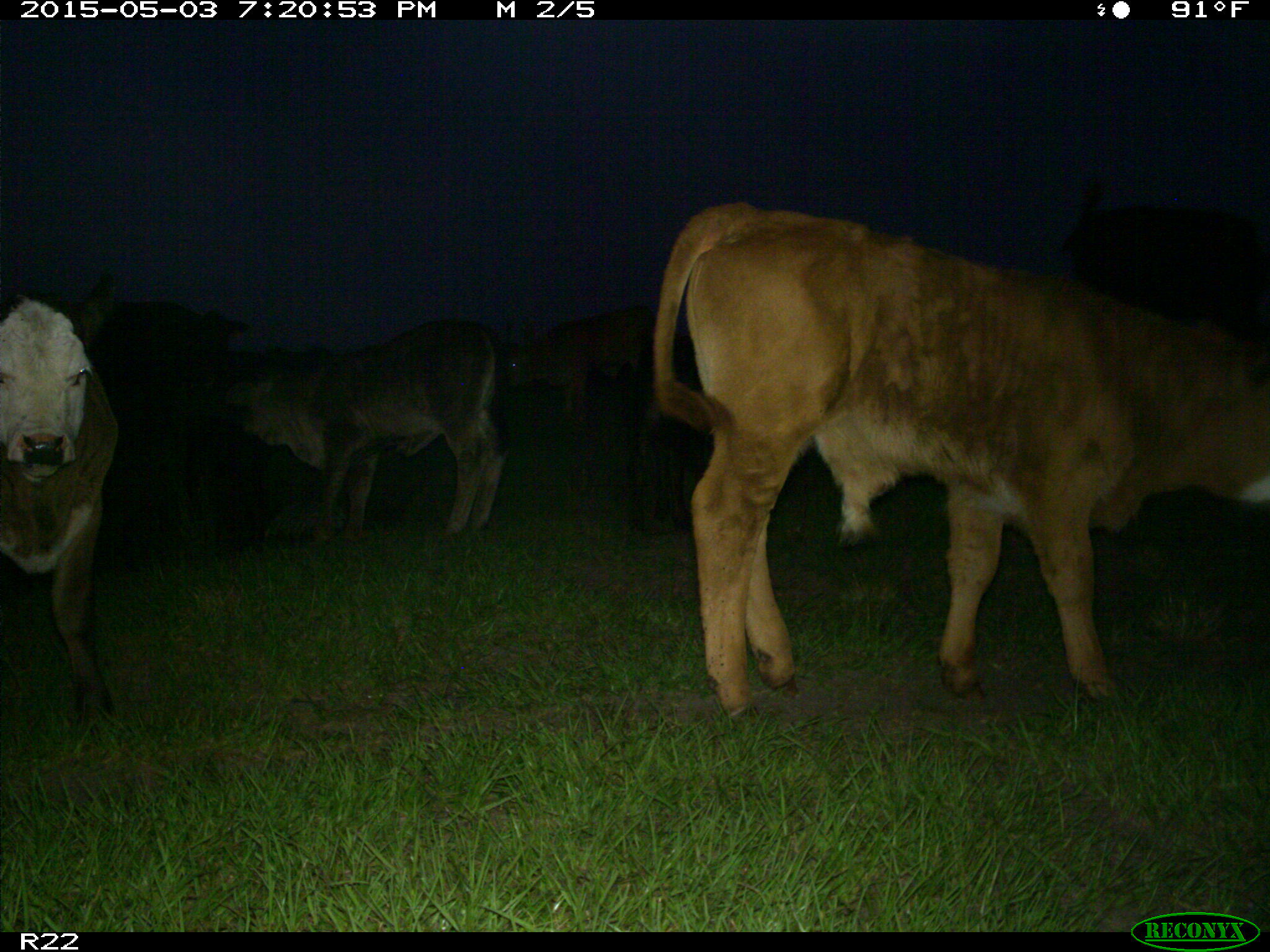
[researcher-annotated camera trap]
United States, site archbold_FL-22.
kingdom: Animalia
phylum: Chordata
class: Mammalia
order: Artiodactyla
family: Bovidae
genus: Bos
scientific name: Bos taurus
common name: domestic cow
Bos taurus (domestic cow).